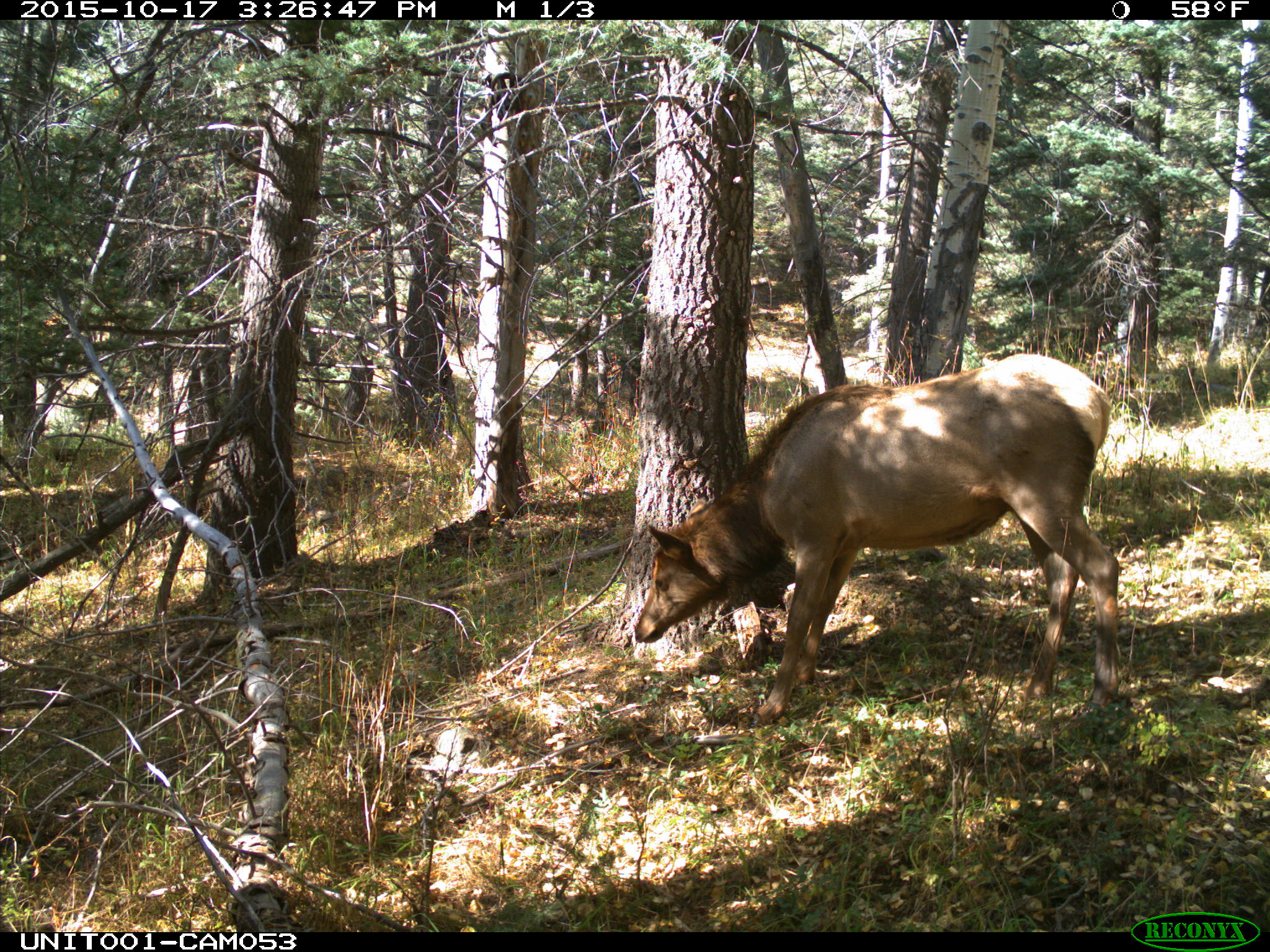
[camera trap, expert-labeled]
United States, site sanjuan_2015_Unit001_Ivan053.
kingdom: Animalia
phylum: Chordata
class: Mammalia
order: Artiodactyla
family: Cervidae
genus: Cervus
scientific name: Cervus elaphus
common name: red deer